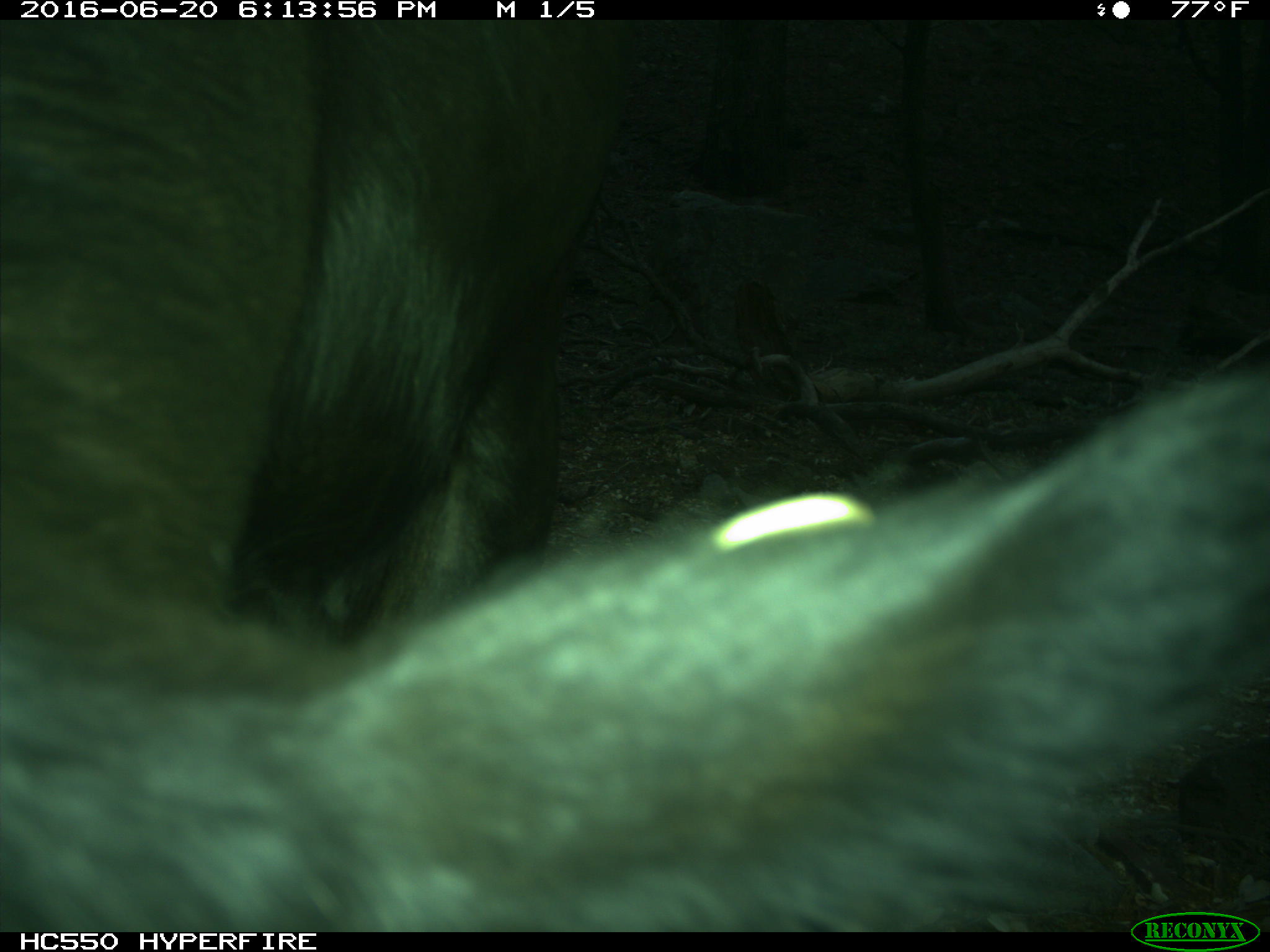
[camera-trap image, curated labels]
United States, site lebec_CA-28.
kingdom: Animalia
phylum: Chordata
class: Mammalia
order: Artiodactyla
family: Bovidae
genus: Bos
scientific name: Bos taurus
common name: domestic cow